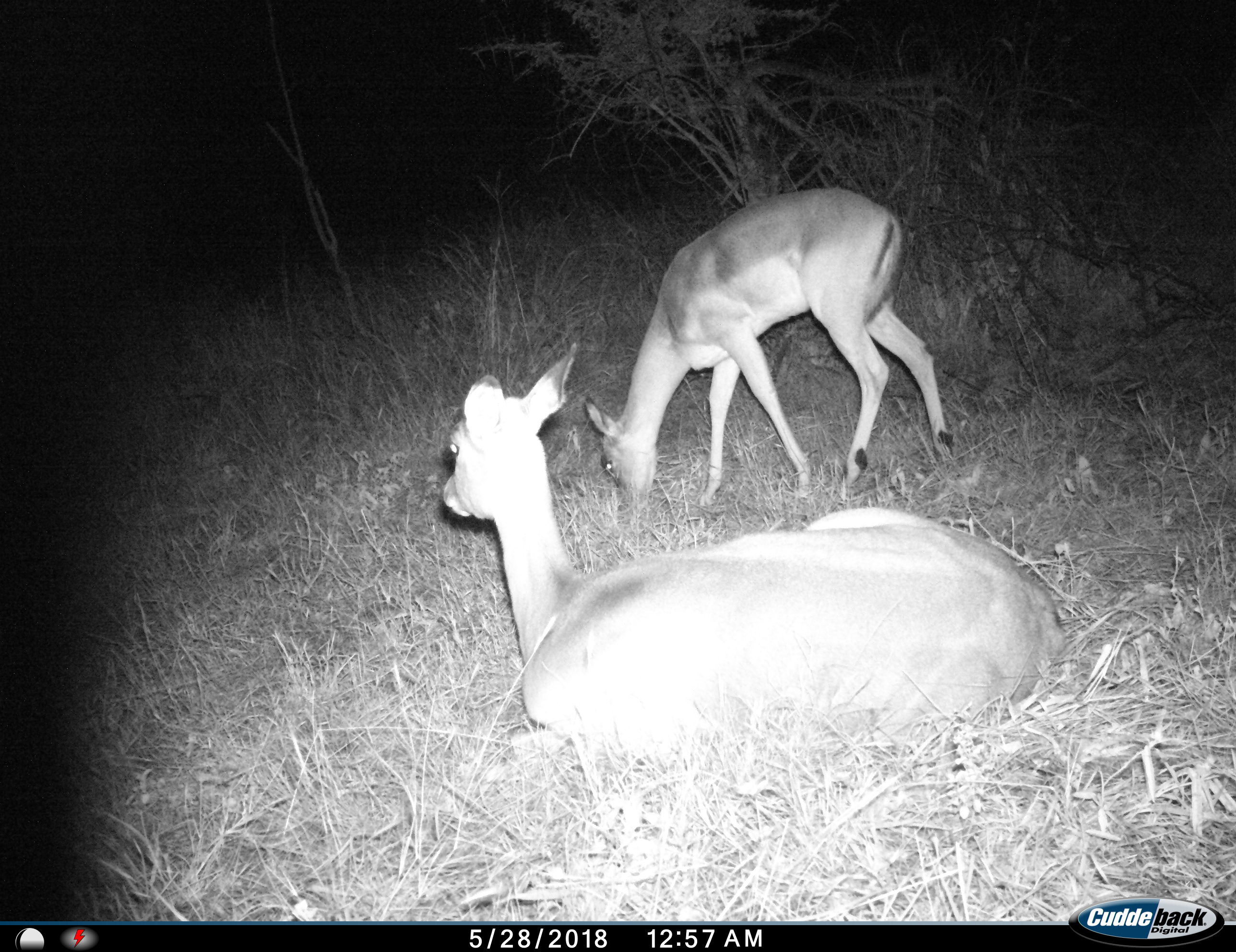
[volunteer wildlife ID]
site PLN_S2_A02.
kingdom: Animalia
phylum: Chordata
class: Mammalia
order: Artiodactyla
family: Bovidae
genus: Aepyceros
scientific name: Aepyceros melampus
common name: impala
Impala (Aepyceros melampus), count 2. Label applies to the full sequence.